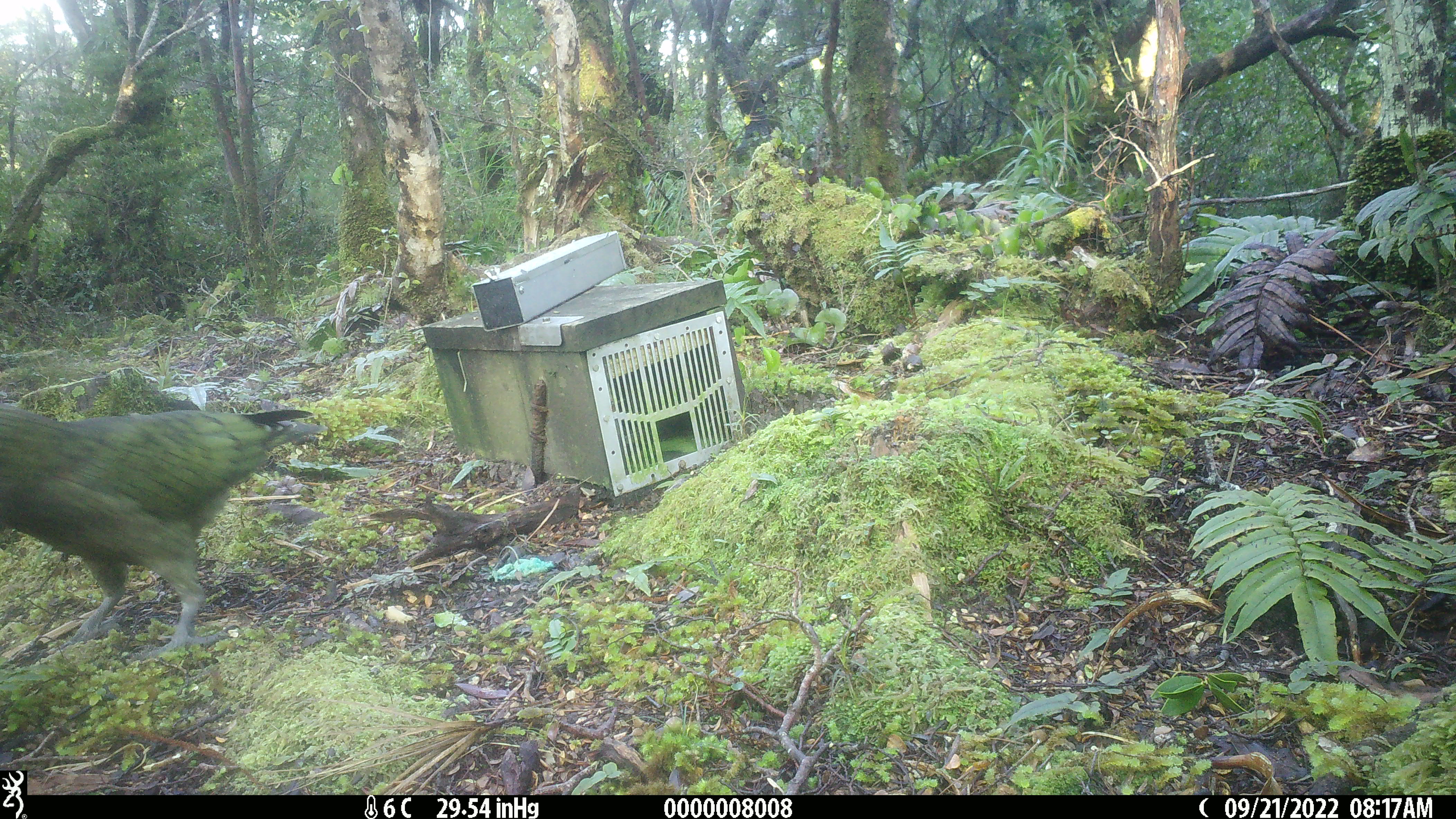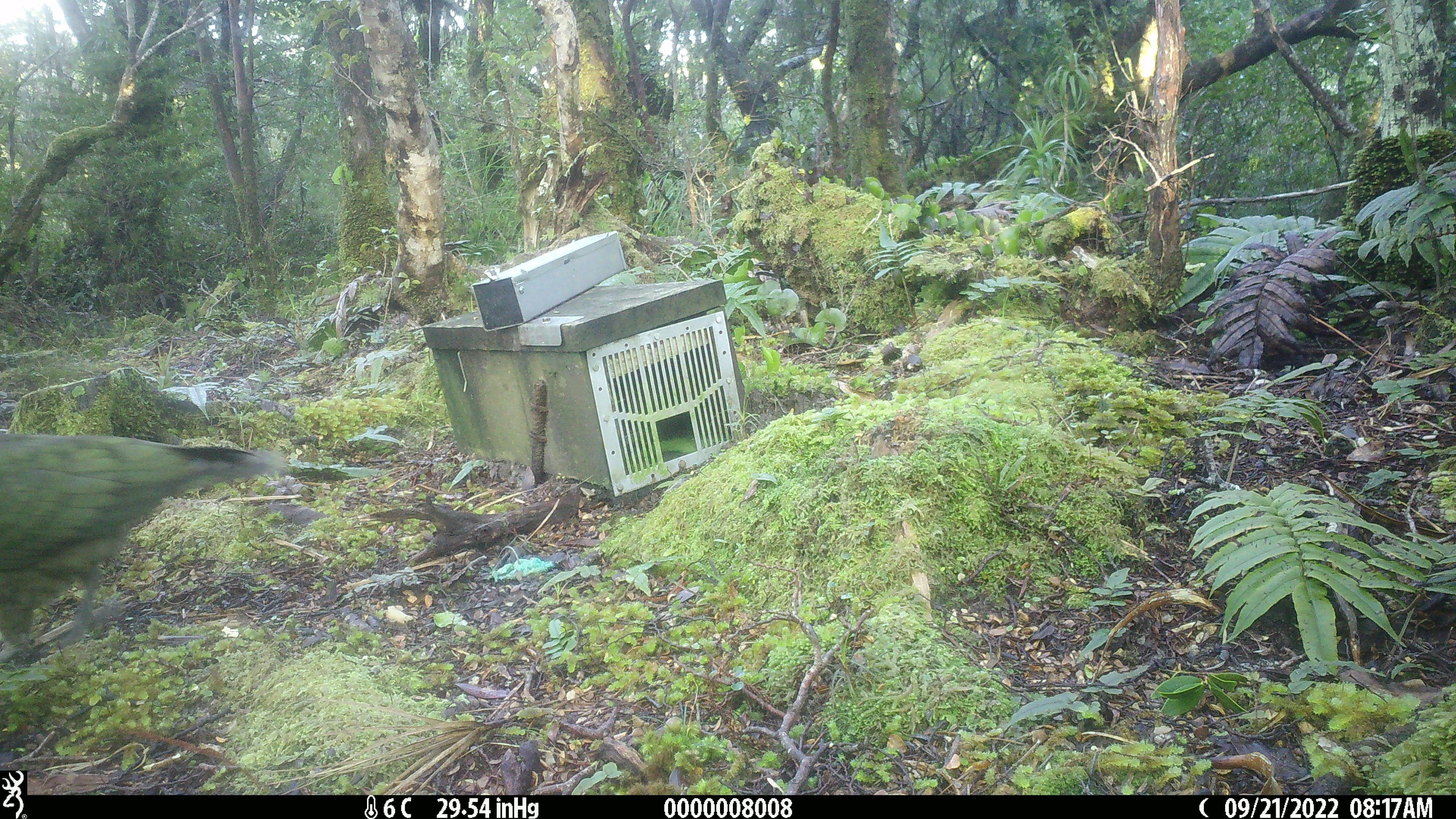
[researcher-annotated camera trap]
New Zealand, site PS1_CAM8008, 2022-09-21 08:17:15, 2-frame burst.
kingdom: Animalia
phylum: Chordata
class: Aves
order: Psittaciformes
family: Strigopidae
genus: Nestor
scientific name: Nestor notabilis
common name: kea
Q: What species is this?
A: Kea (Nestor notabilis).